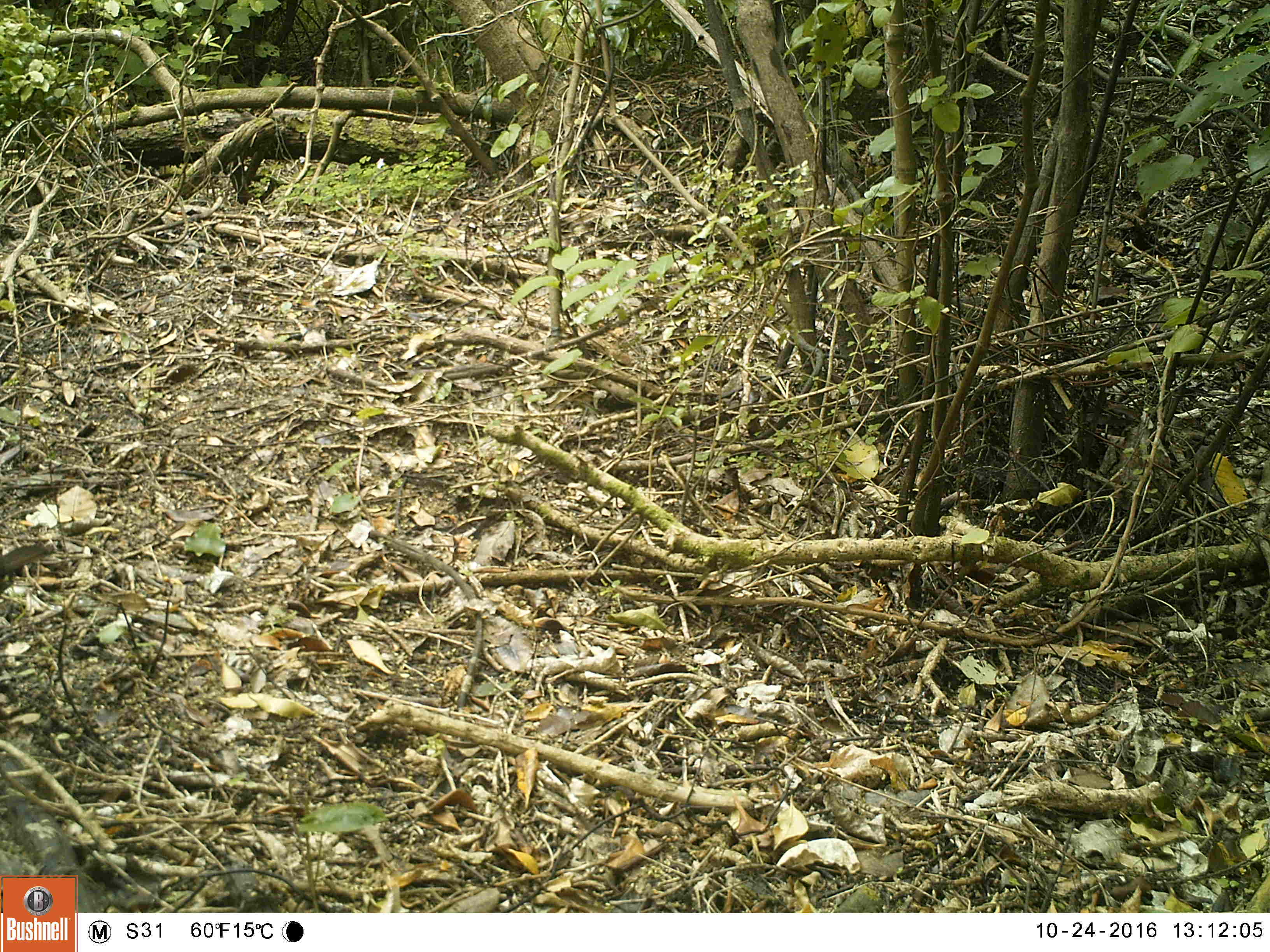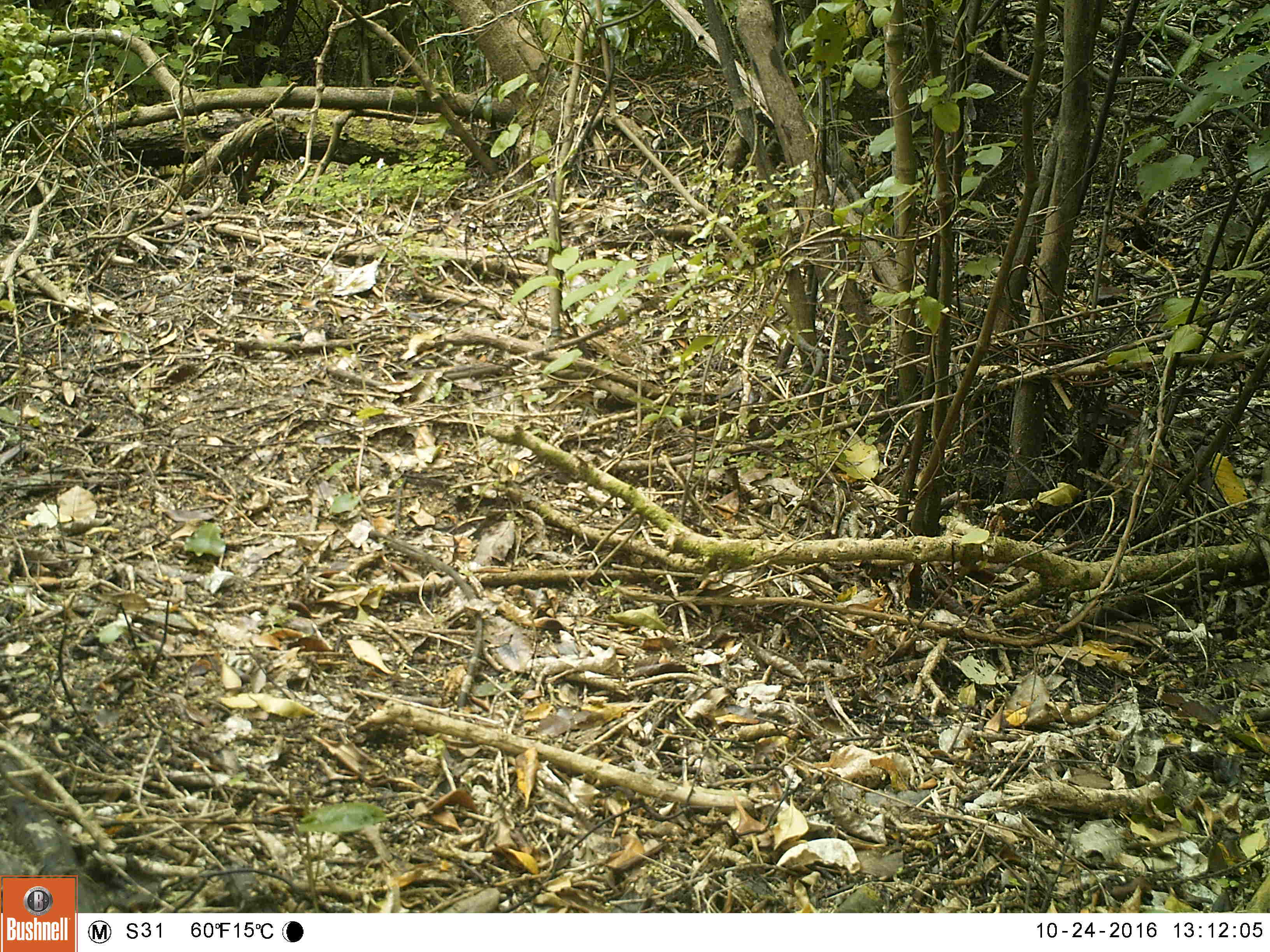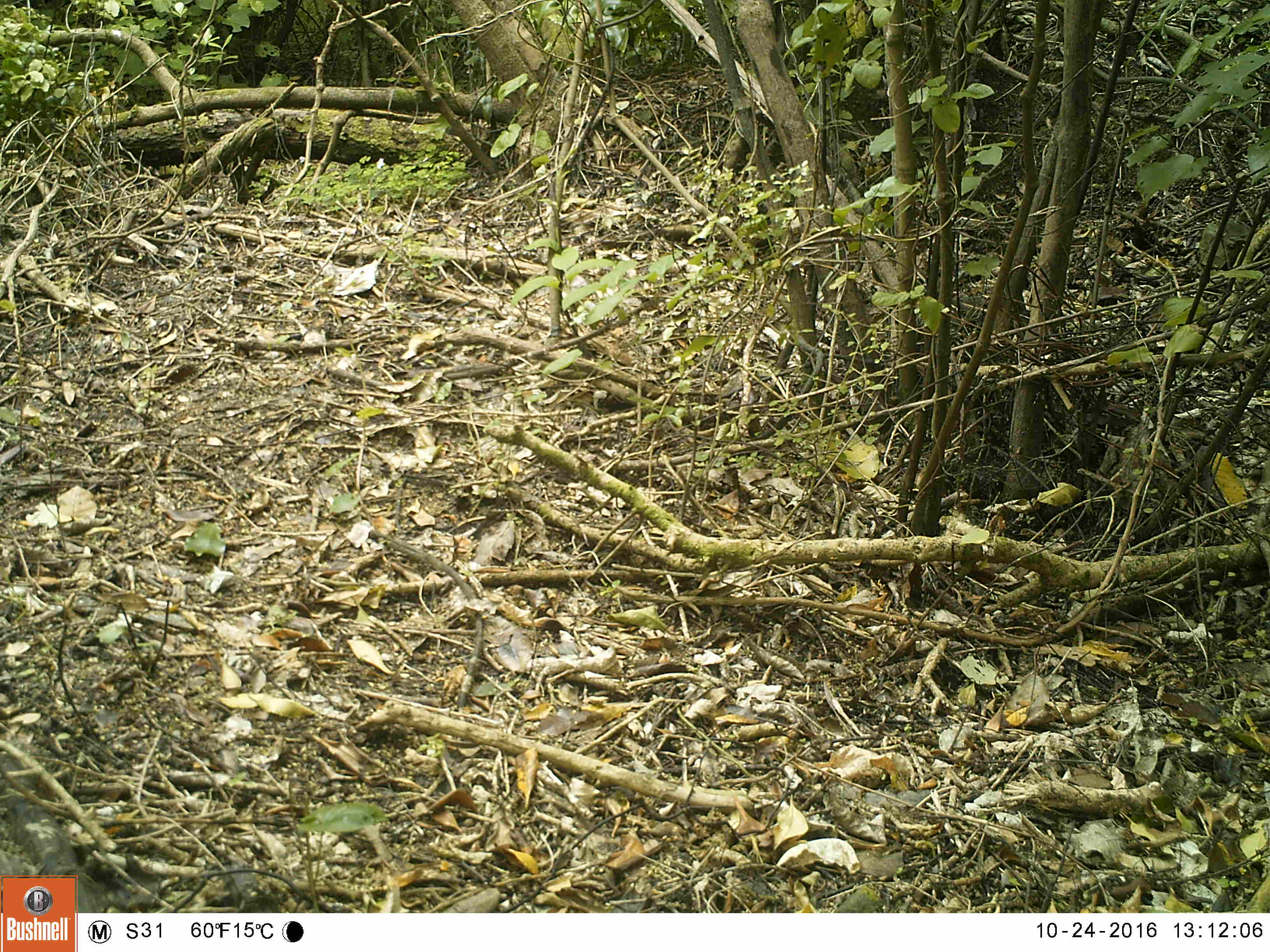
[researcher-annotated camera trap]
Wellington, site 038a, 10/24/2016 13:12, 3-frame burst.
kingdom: Animalia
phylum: Chordata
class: Aves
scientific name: Aves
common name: bird